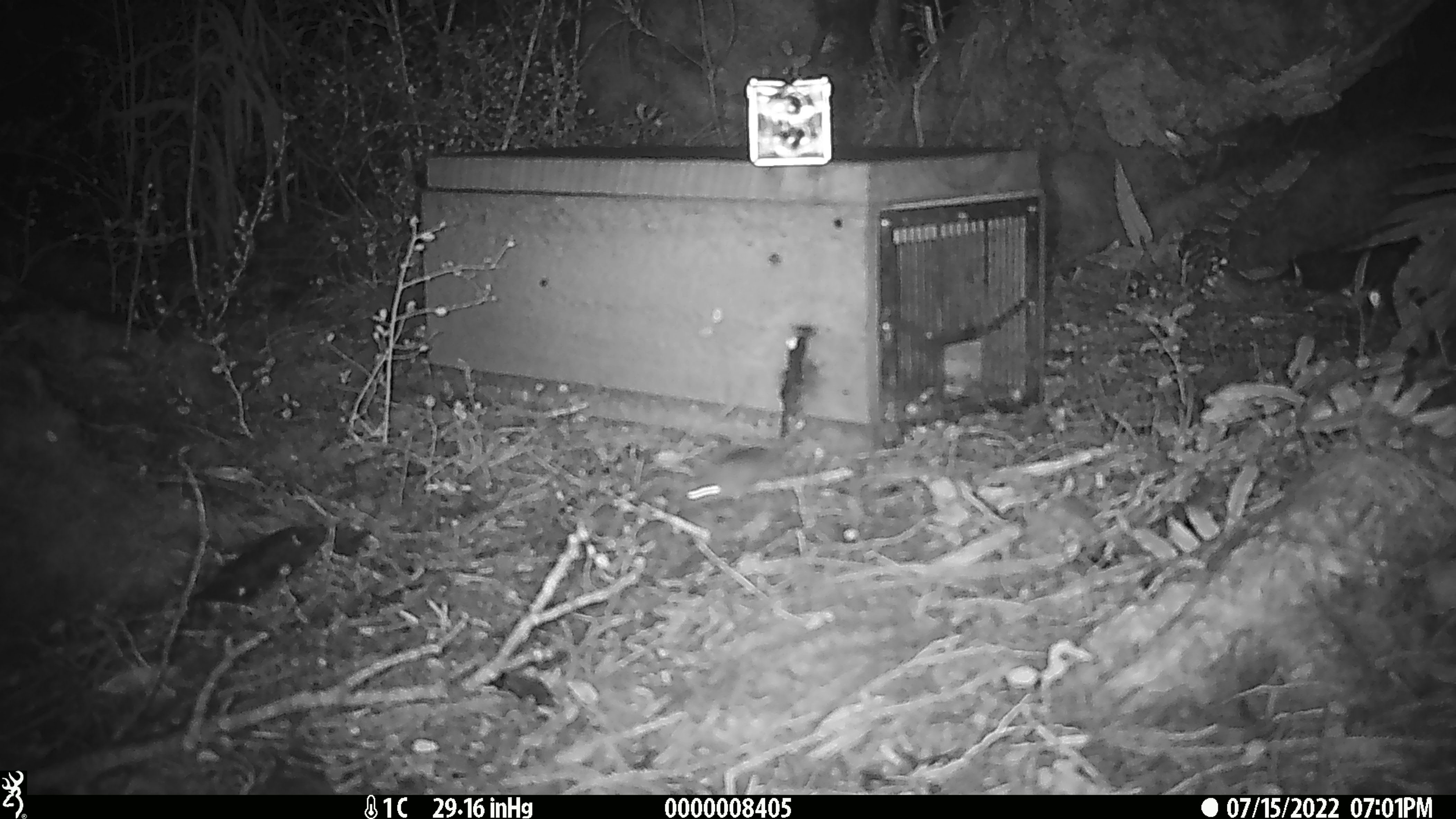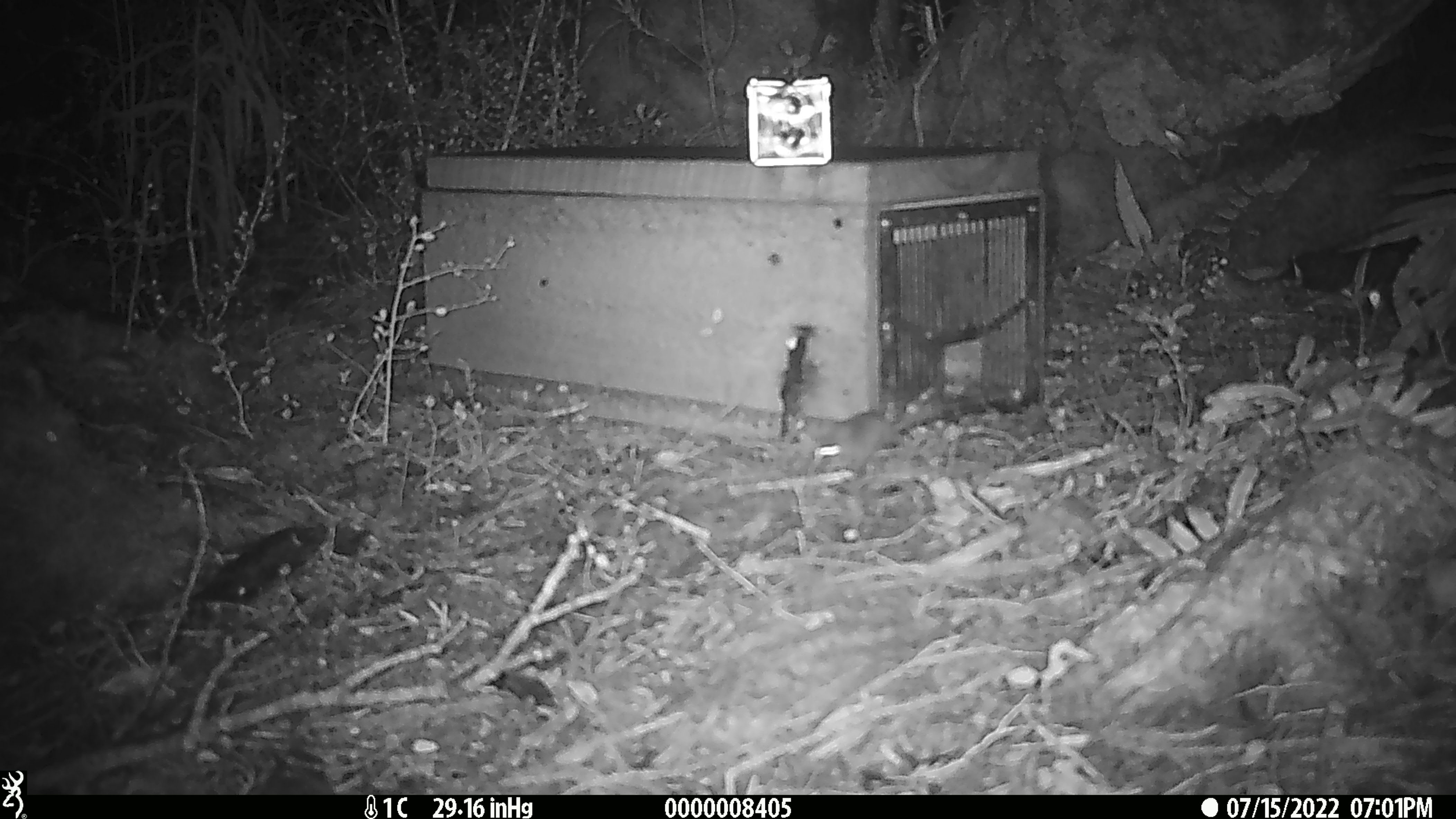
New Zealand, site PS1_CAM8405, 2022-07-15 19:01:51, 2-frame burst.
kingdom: Animalia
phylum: Chordata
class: Mammalia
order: Rodentia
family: Muridae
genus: Mus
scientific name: Mus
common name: mouse